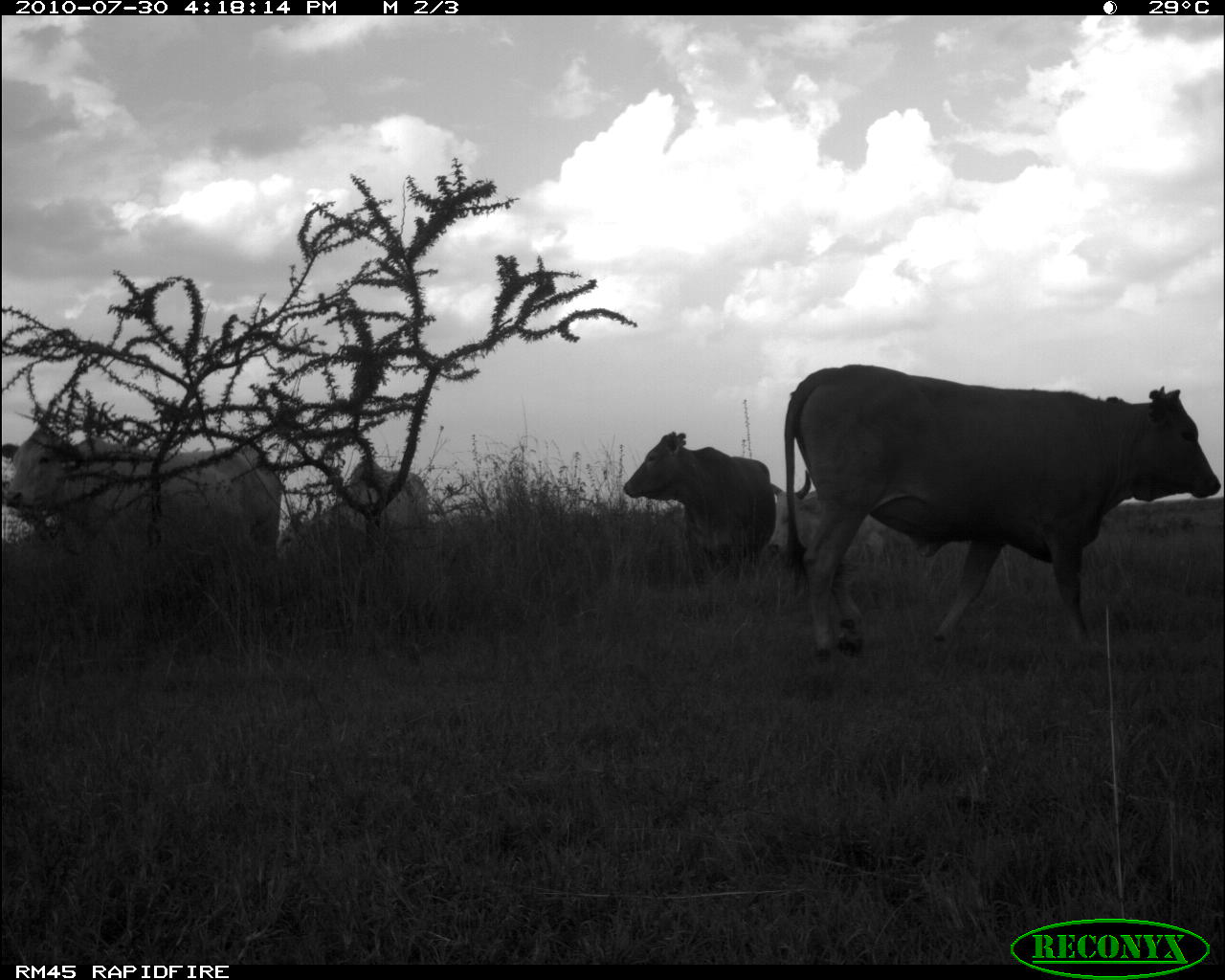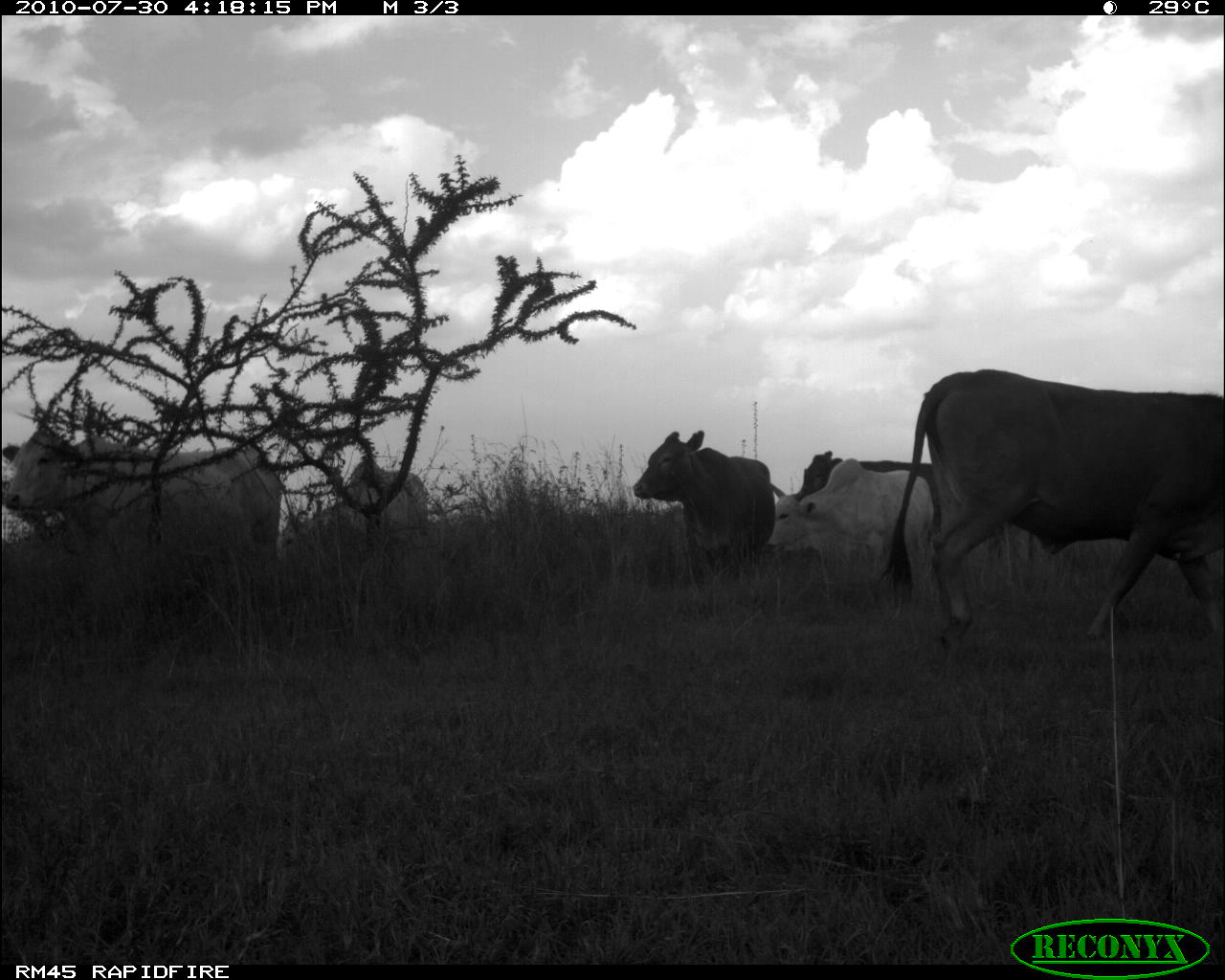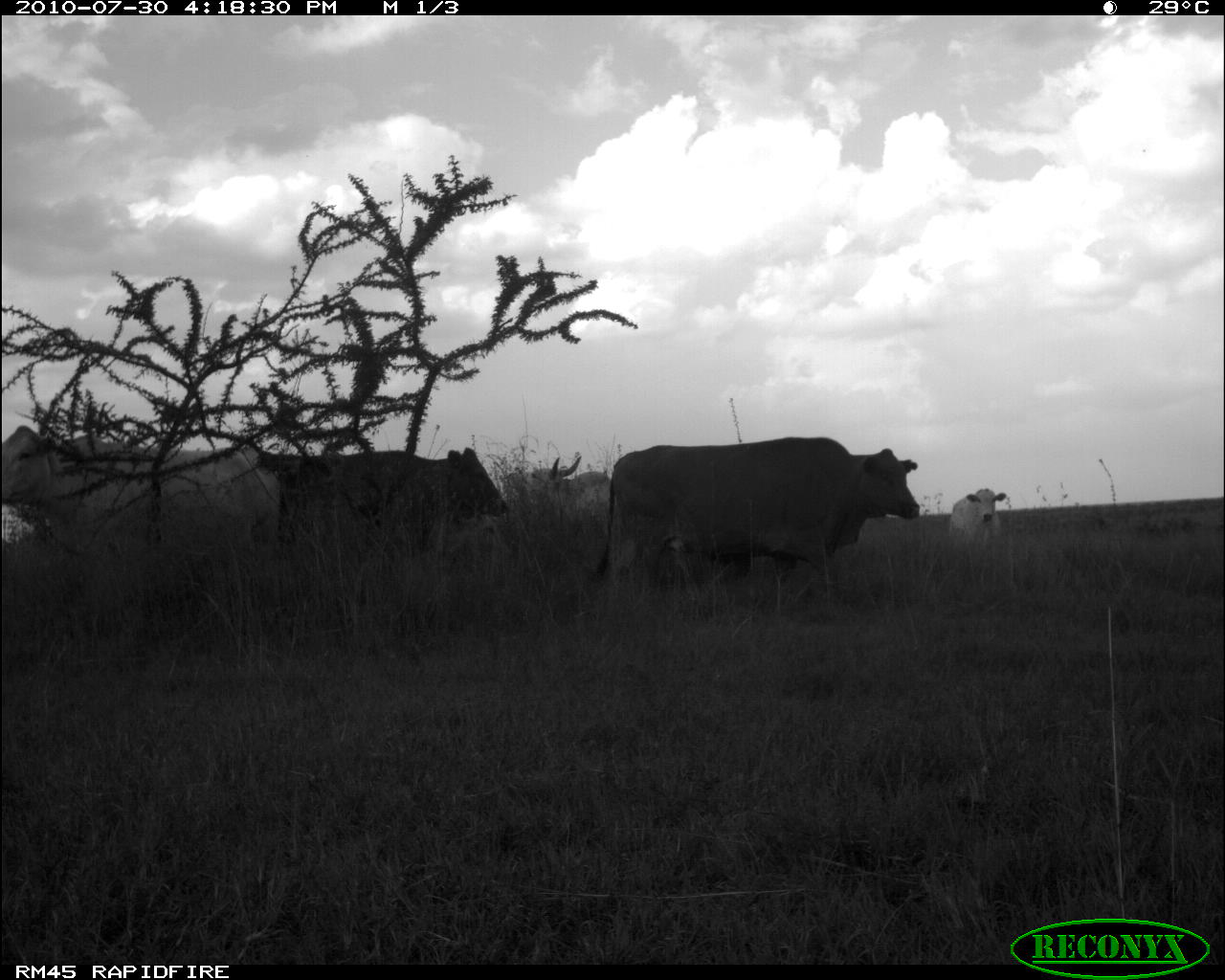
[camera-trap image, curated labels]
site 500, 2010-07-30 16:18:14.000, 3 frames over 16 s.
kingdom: Animalia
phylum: Chordata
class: Mammalia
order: Artiodactyla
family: Bovidae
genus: Tragelaphus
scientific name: Tragelaphus oryx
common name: eland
Tragelaphus oryx (eland), count 5.